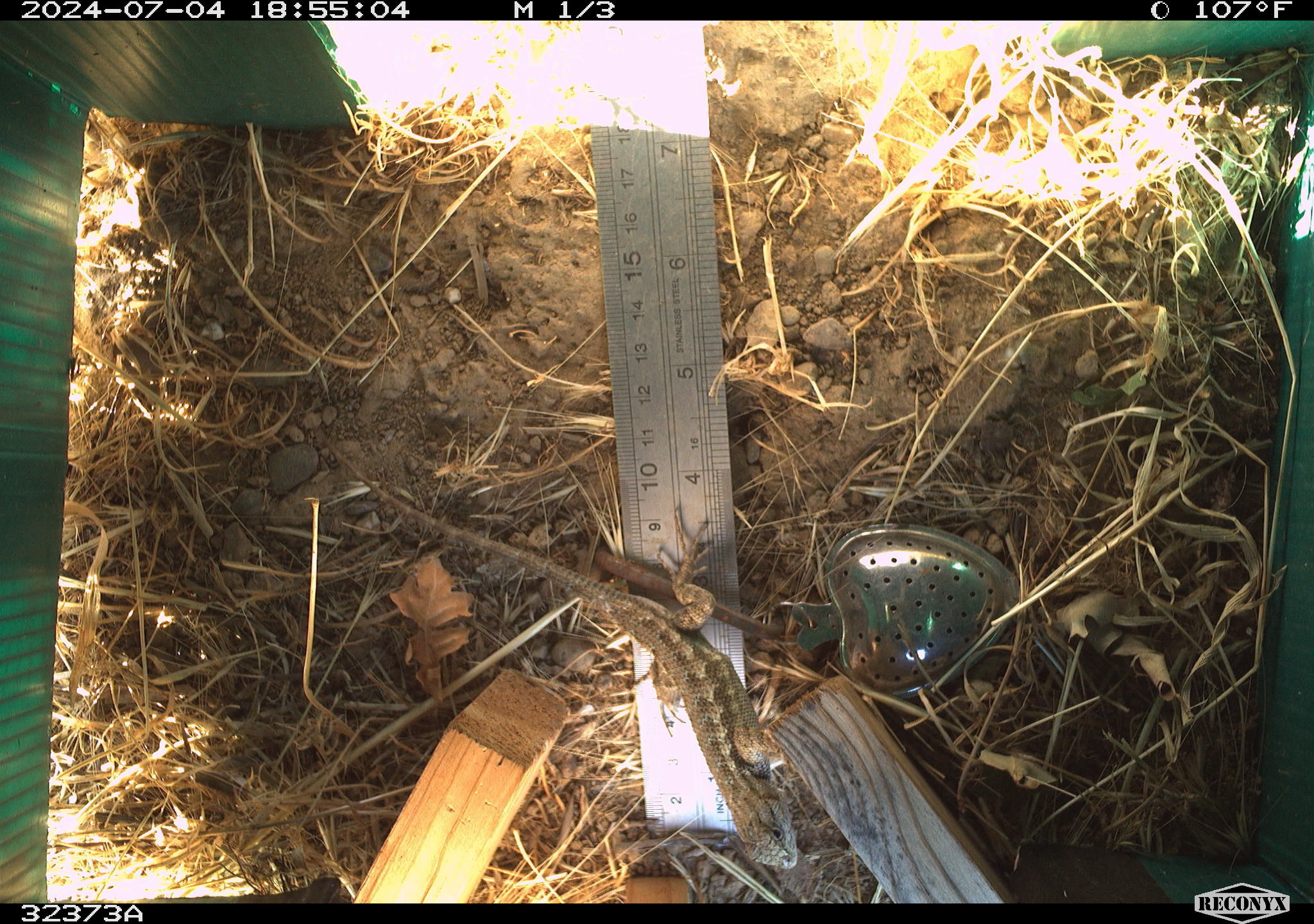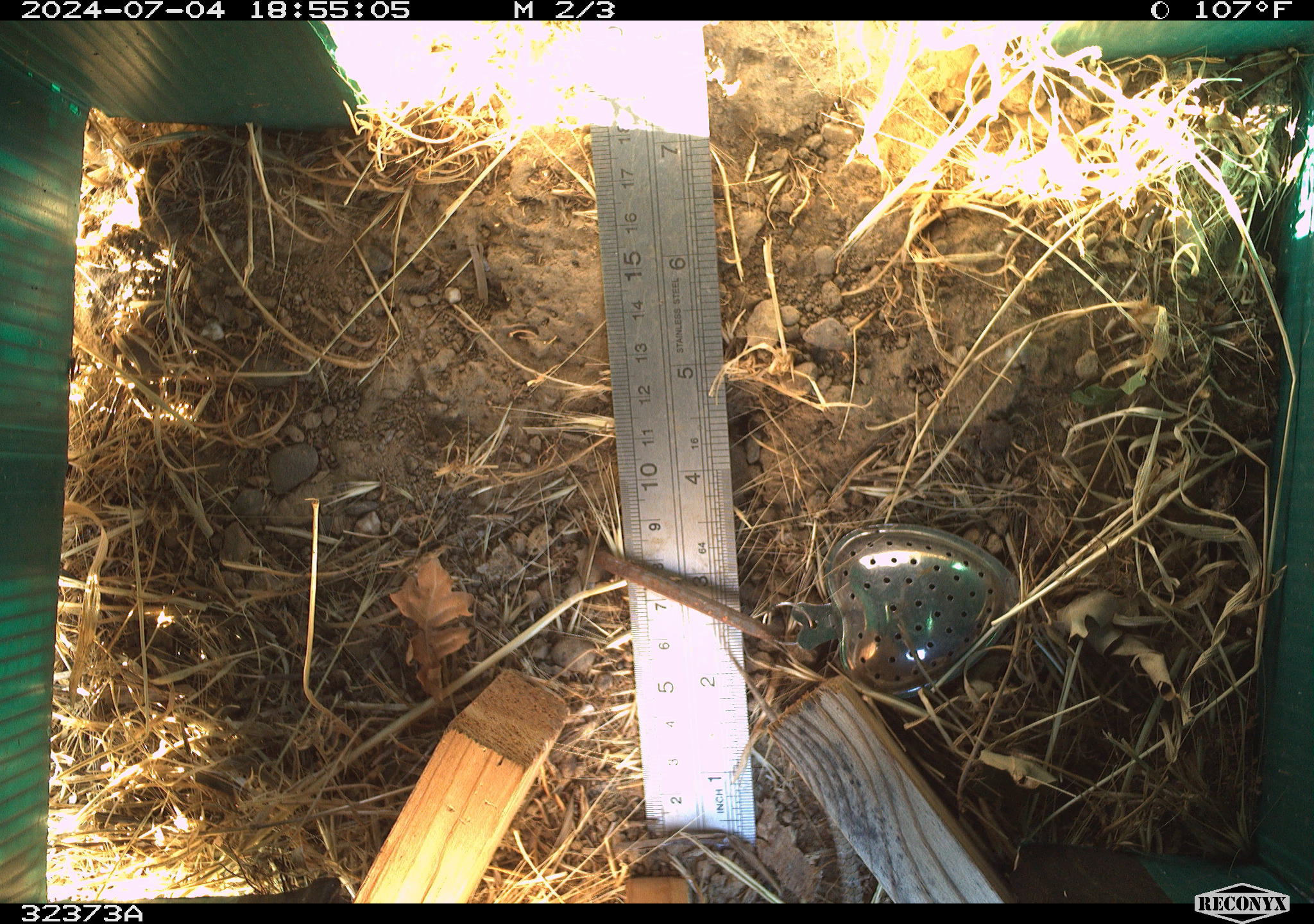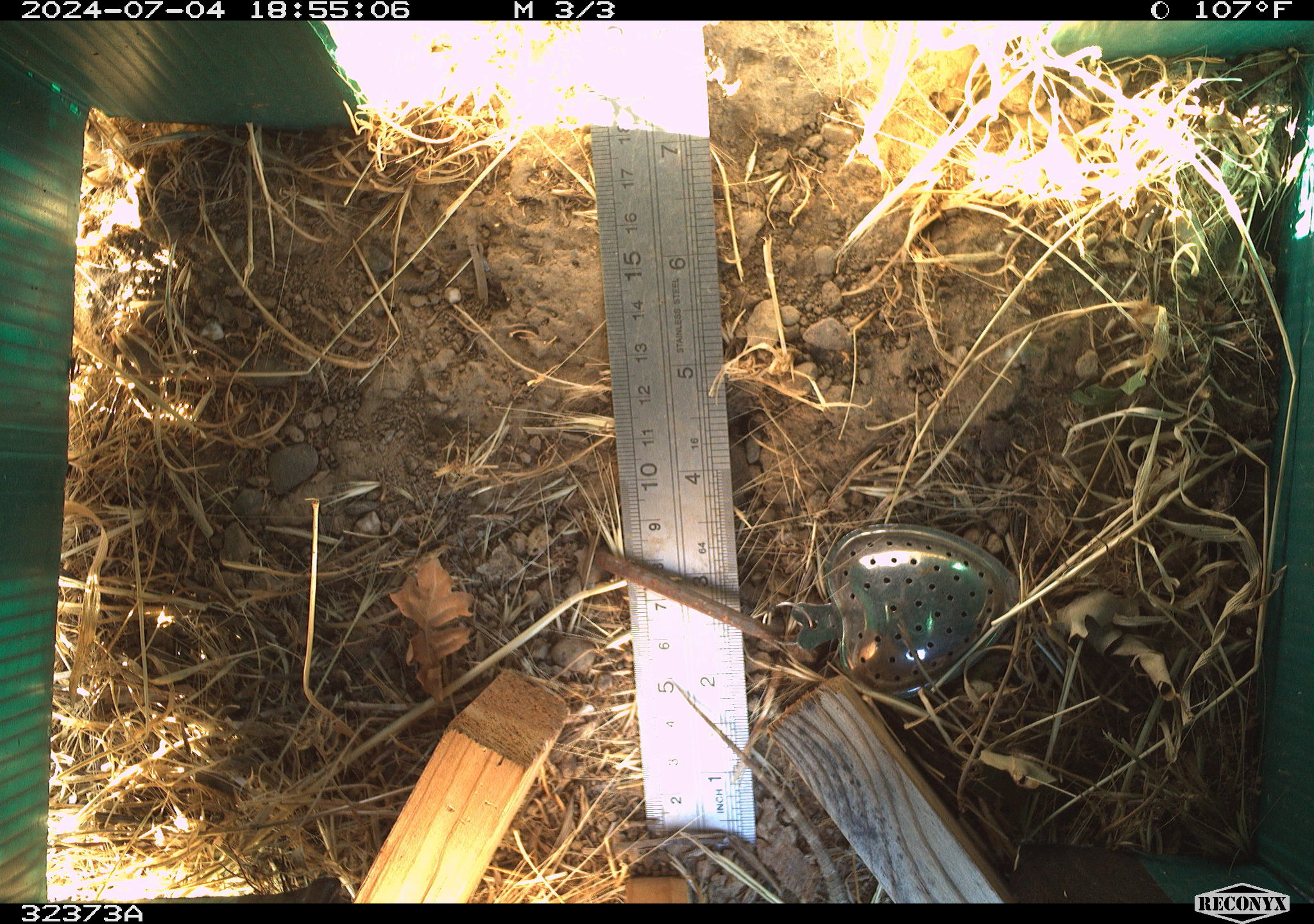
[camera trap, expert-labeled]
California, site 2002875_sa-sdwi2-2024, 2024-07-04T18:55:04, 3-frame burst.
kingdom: Animalia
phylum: Chordata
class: Reptilia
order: Squamata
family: Phrynosomatidae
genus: Sceloporus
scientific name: Sceloporus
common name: spiny lizards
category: sceloporus species